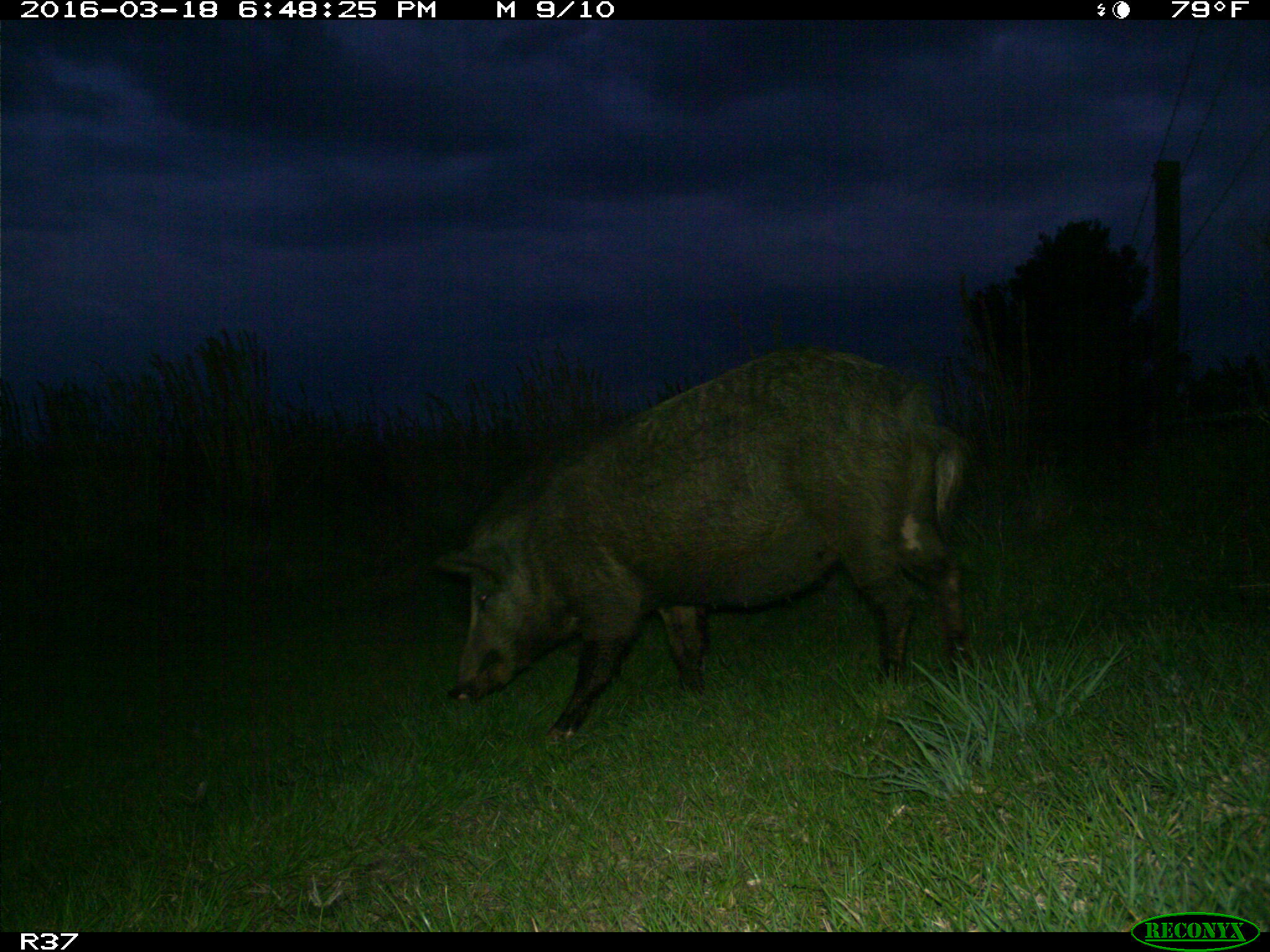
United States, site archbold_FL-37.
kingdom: Animalia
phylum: Chordata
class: Mammalia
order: Artiodactyla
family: Suidae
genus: Sus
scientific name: Sus scrofa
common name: wild boar